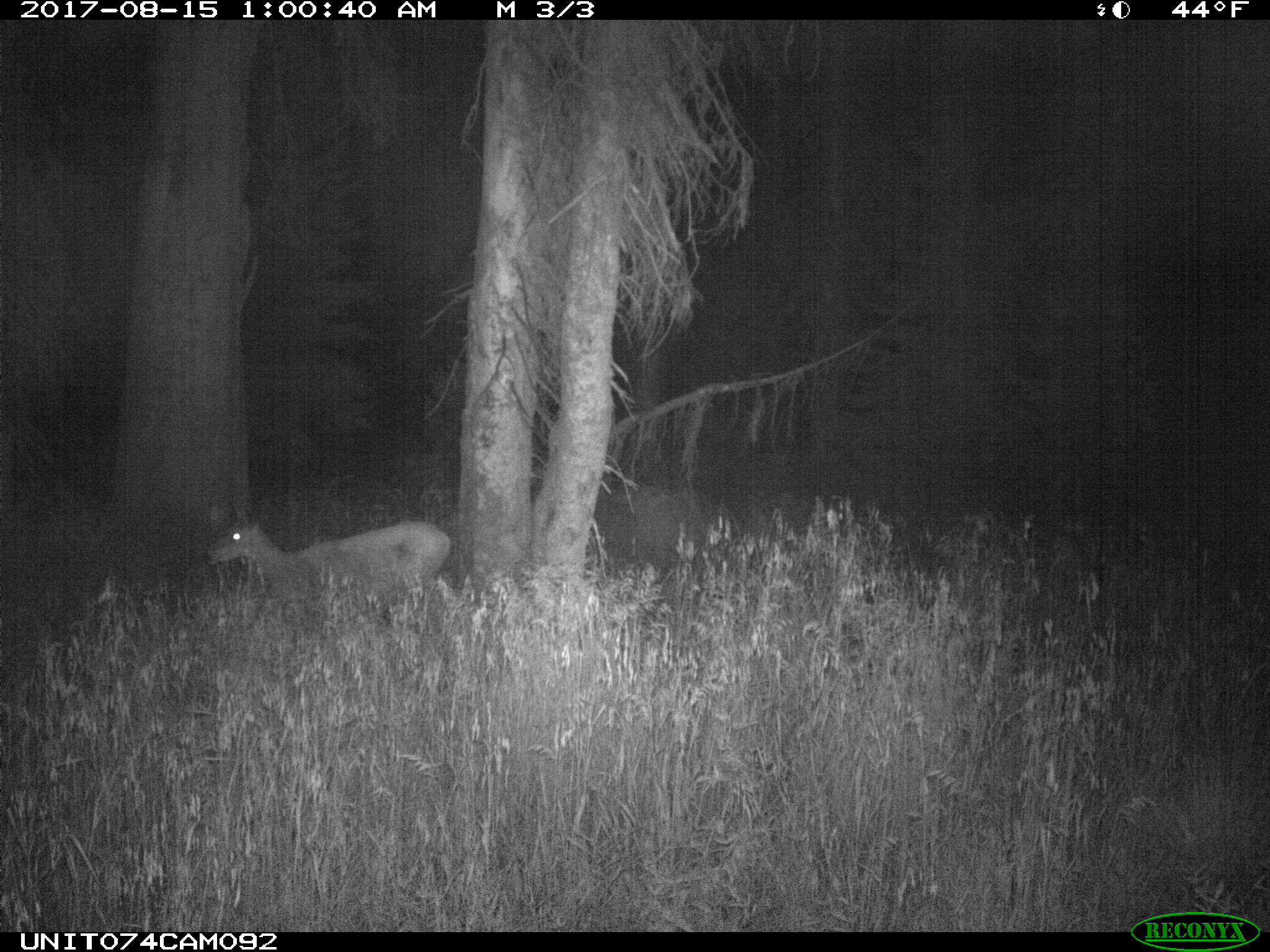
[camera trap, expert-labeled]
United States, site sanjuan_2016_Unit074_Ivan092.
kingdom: Animalia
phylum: Chordata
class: Mammalia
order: Artiodactyla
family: Cervidae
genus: Odocoileus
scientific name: Odocoileus hemionus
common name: mule deer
Odocoileus hemionus (mule deer).